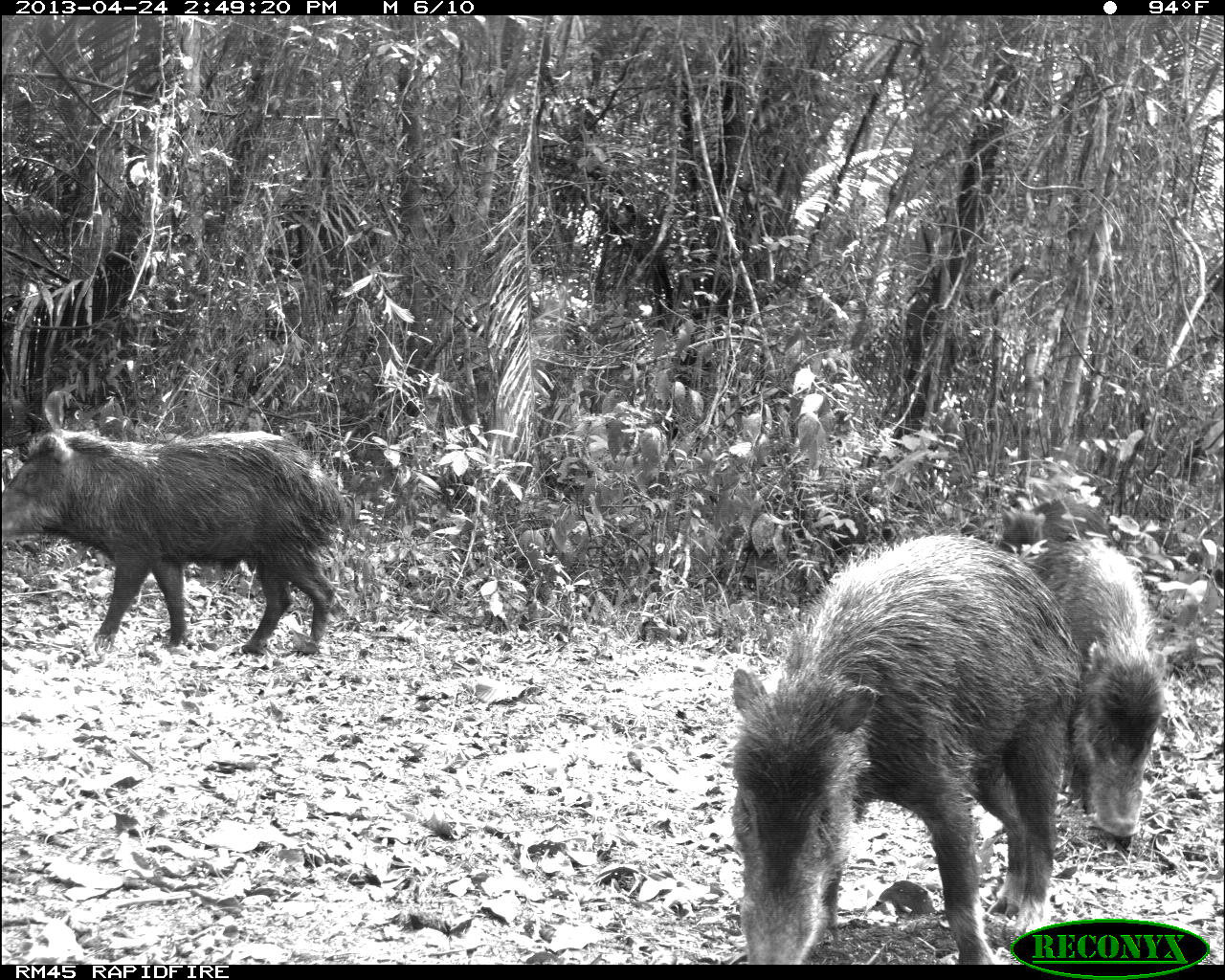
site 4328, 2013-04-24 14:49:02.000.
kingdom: Animalia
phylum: Chordata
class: Mammalia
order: Artiodactyla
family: Tayassuidae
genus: Tayassu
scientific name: Tayassu pecari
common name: white-lipped peccary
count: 10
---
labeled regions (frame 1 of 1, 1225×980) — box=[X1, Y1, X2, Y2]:
tayassu pecari: box=[718, 532, 1080, 964]; box=[0, 425, 361, 656]; box=[1030, 537, 1171, 837]; box=[1000, 497, 1119, 566]